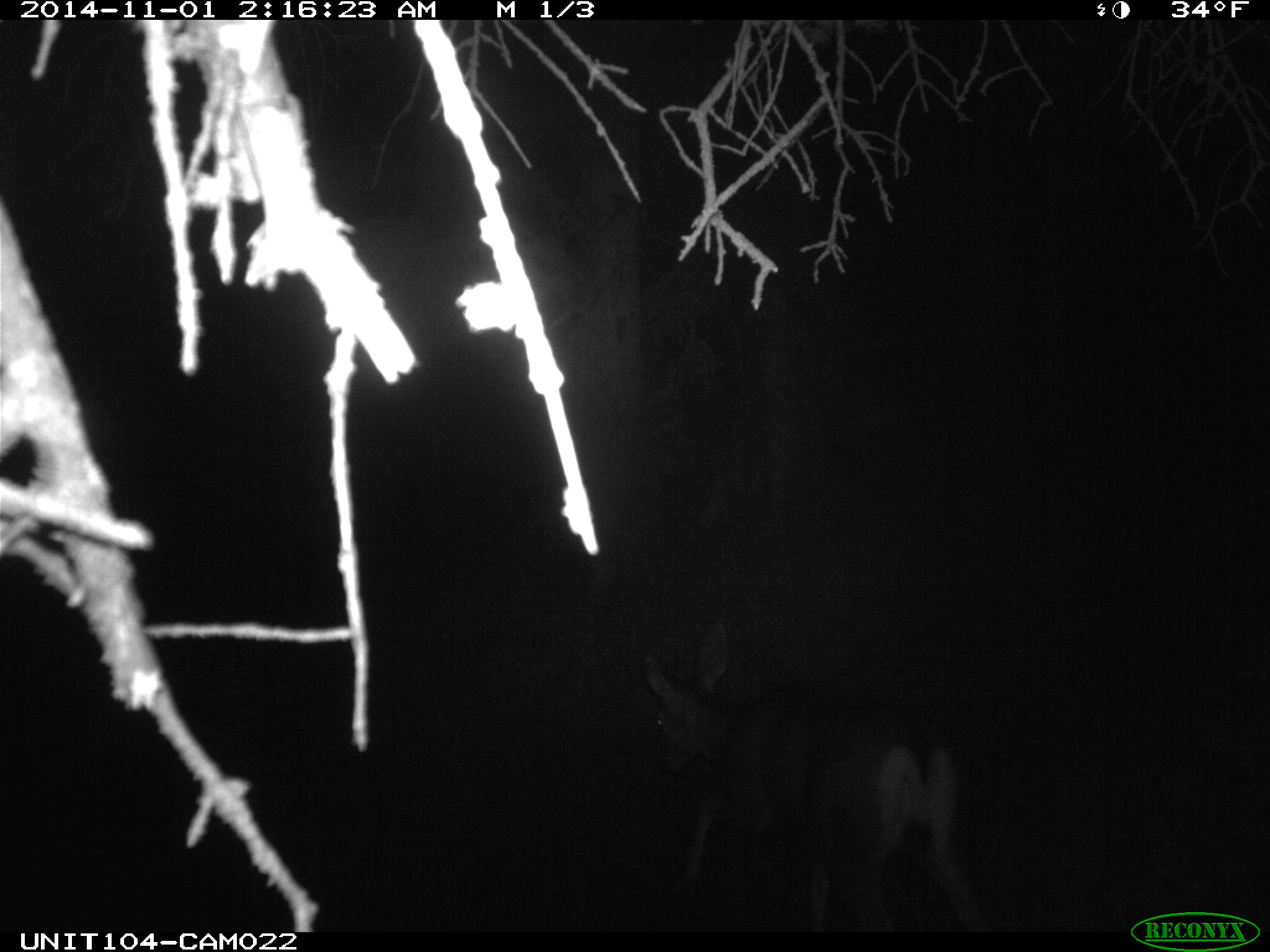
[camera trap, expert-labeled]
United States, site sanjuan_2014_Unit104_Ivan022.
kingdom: Animalia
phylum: Chordata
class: Mammalia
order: Artiodactyla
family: Cervidae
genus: Odocoileus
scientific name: Odocoileus hemionus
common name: mule deer